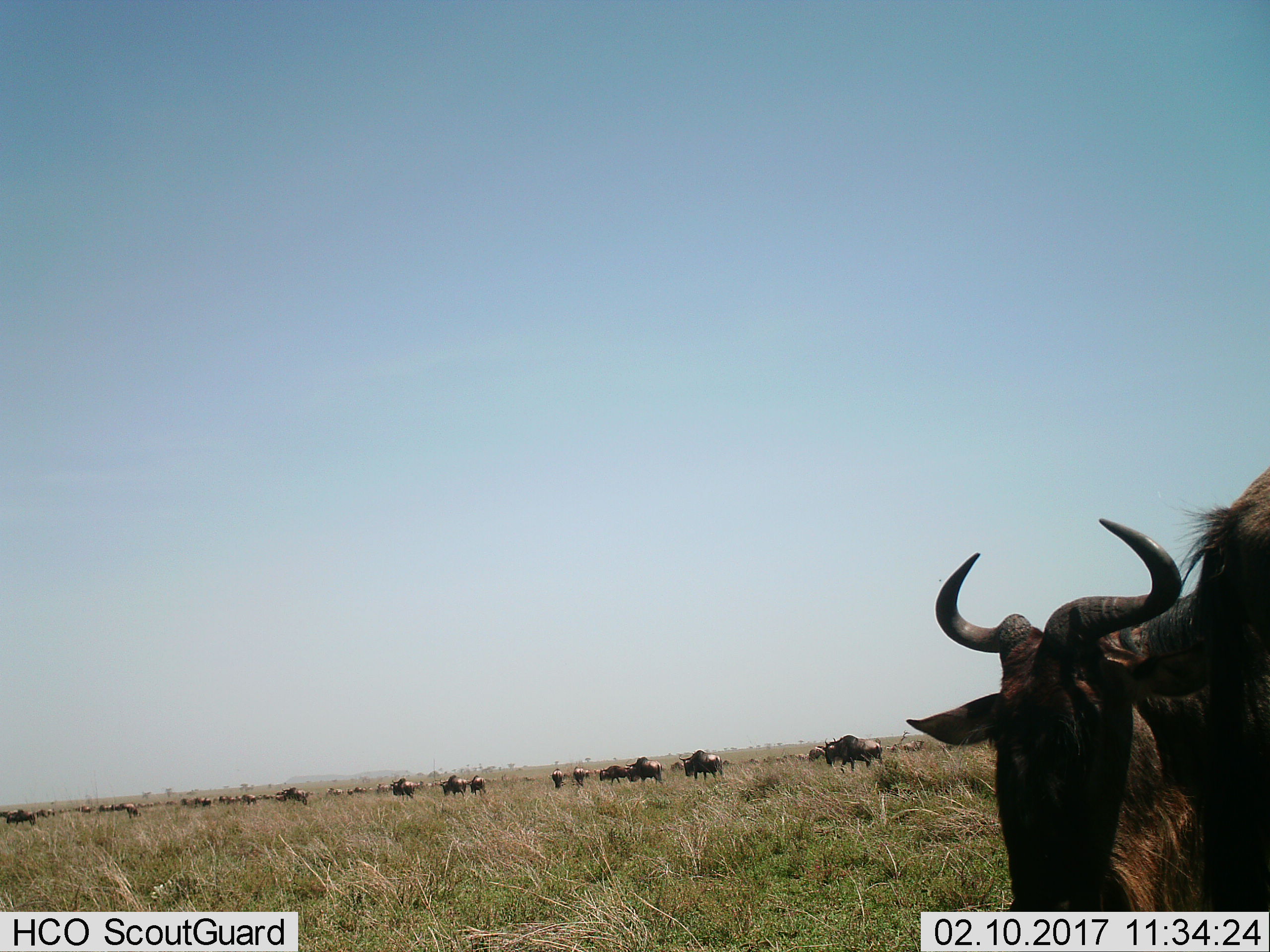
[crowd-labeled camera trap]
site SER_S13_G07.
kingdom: Animalia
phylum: Chordata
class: Mammalia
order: Artiodactyla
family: Bovidae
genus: Connochaetes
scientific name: Connochaetes taurinus taurinus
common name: blue wildebeest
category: wildebeestblue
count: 11-50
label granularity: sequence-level